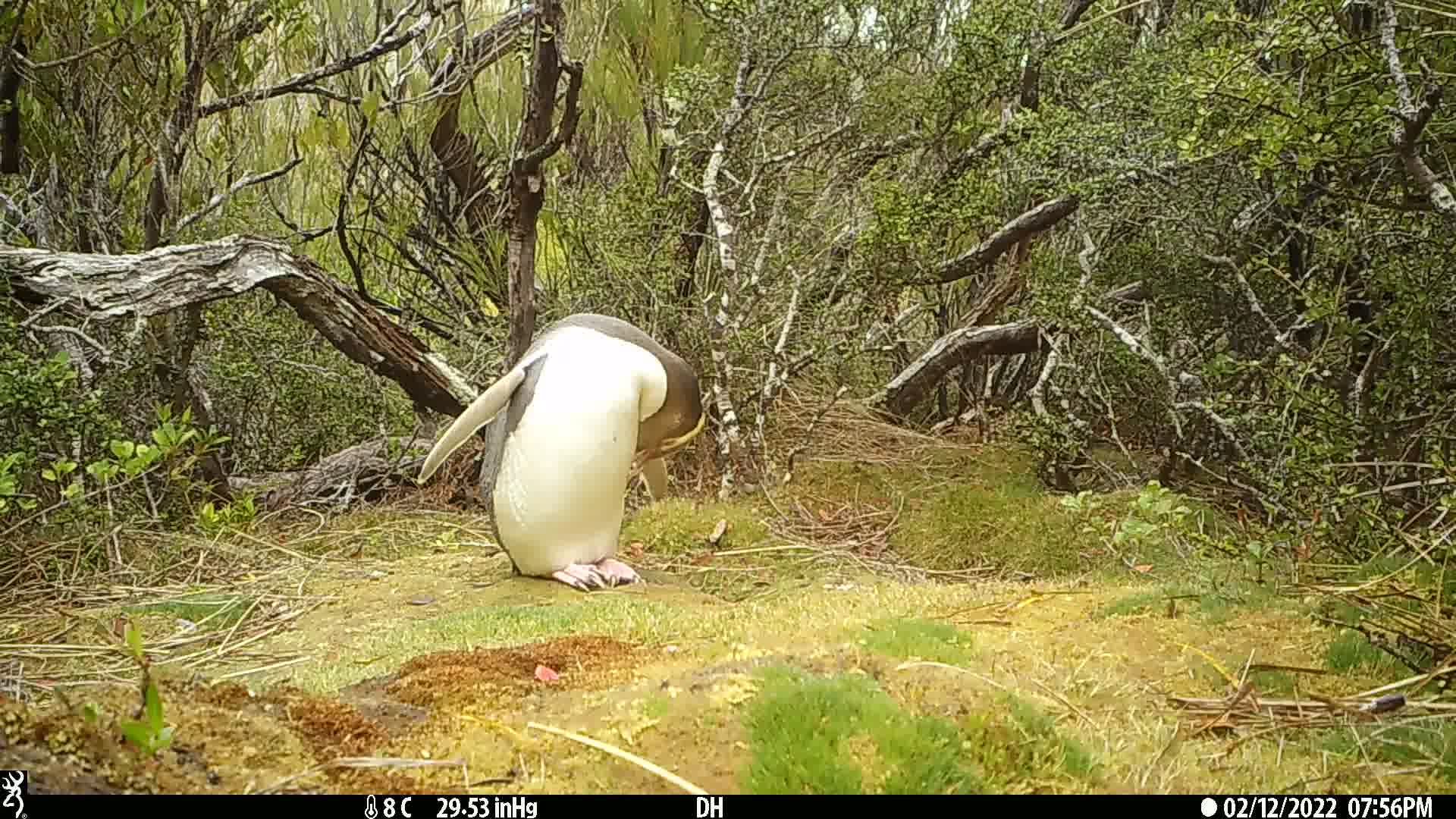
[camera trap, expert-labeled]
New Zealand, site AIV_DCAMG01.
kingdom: Animalia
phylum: Chordata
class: Aves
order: Sphenisciformes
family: Spheniscidae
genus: Megadyptes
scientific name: Megadyptes antipodes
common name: yellow-eyed penguin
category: yellow eyed penguin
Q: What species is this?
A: Yellow eyed penguin (yellow-eyed penguin) (Megadyptes antipodes).